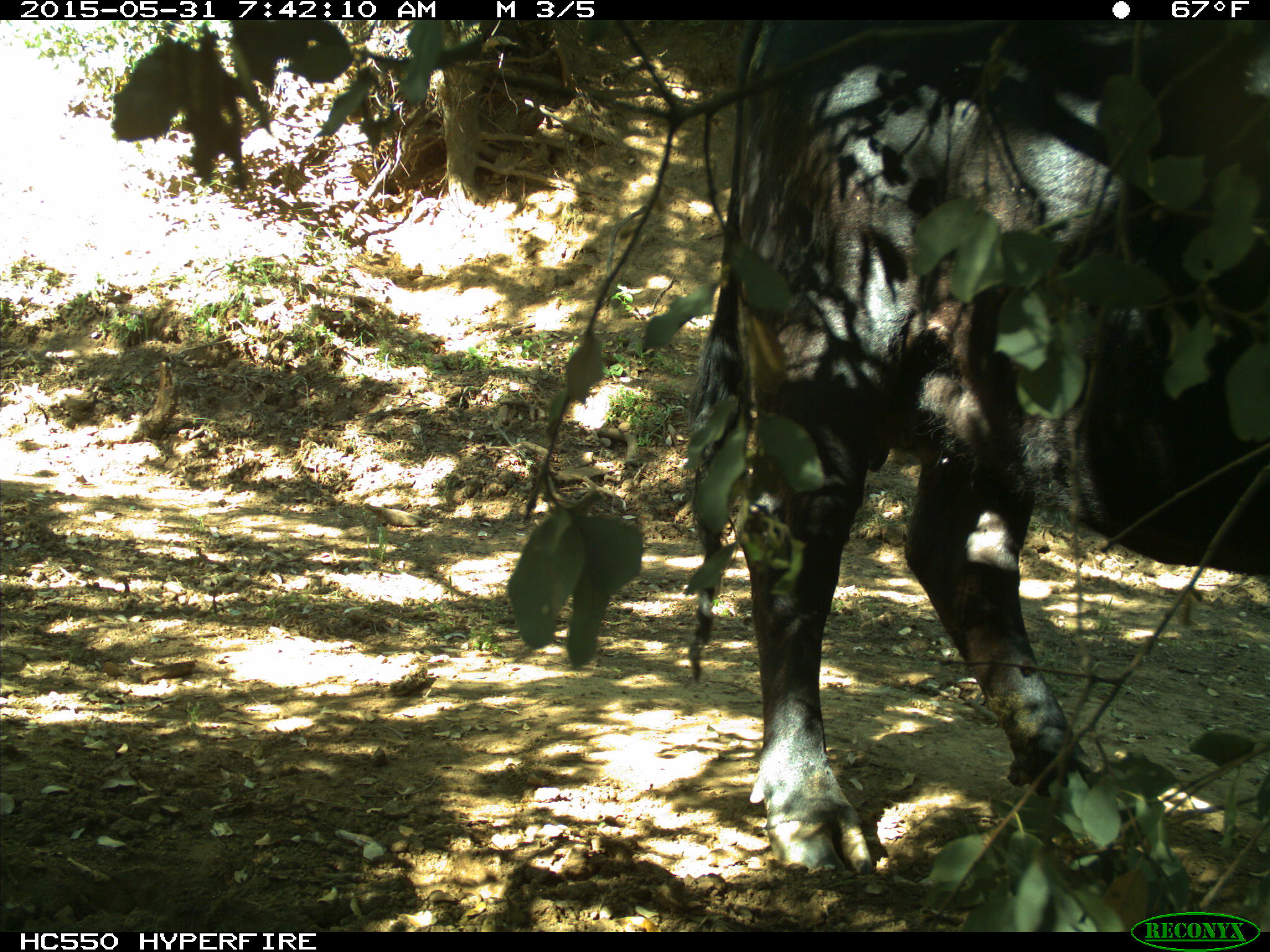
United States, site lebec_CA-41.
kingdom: Animalia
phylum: Chordata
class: Mammalia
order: Artiodactyla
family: Bovidae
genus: Bos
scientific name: Bos taurus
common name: domestic cow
Bos taurus (domestic cow).